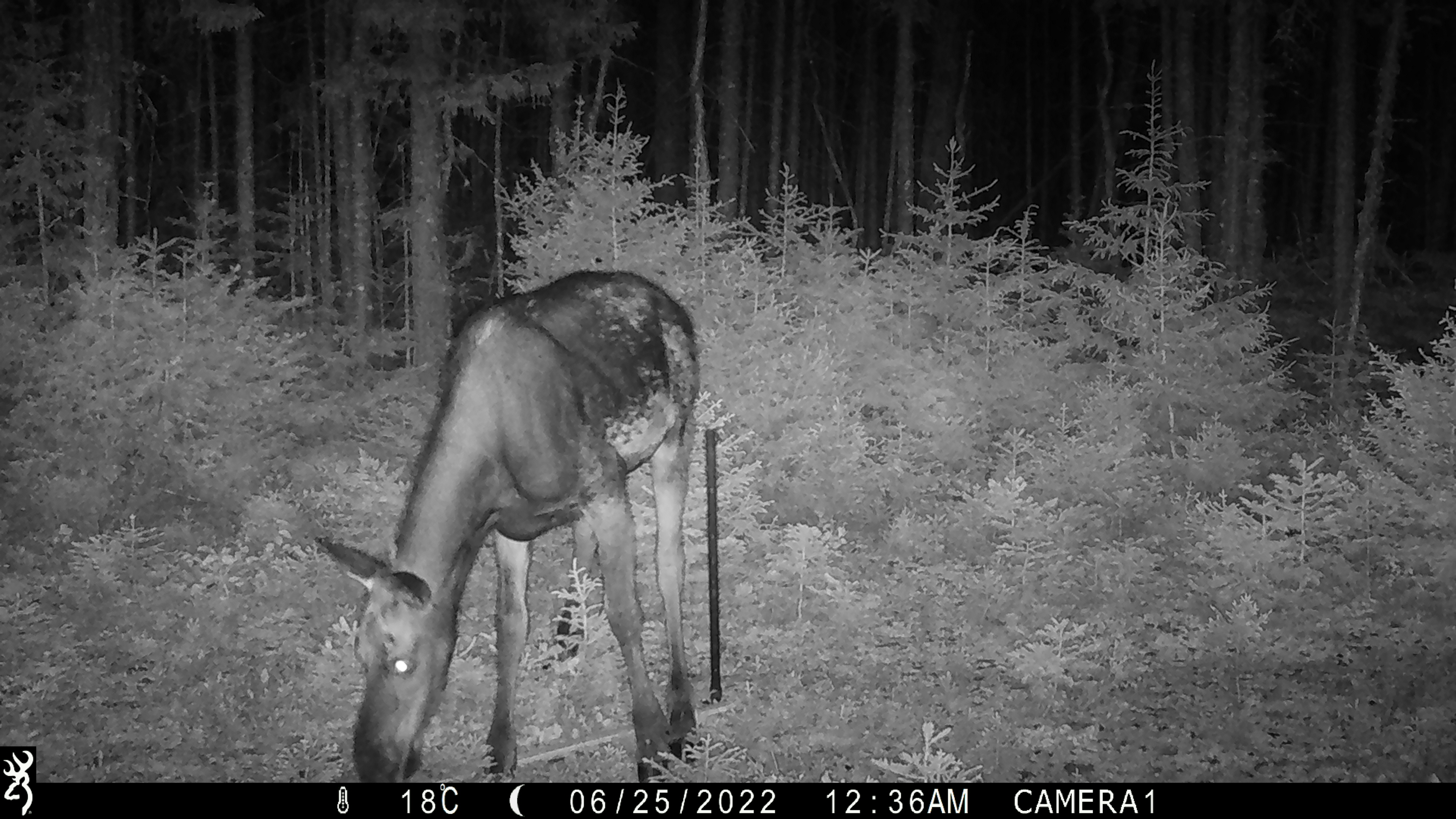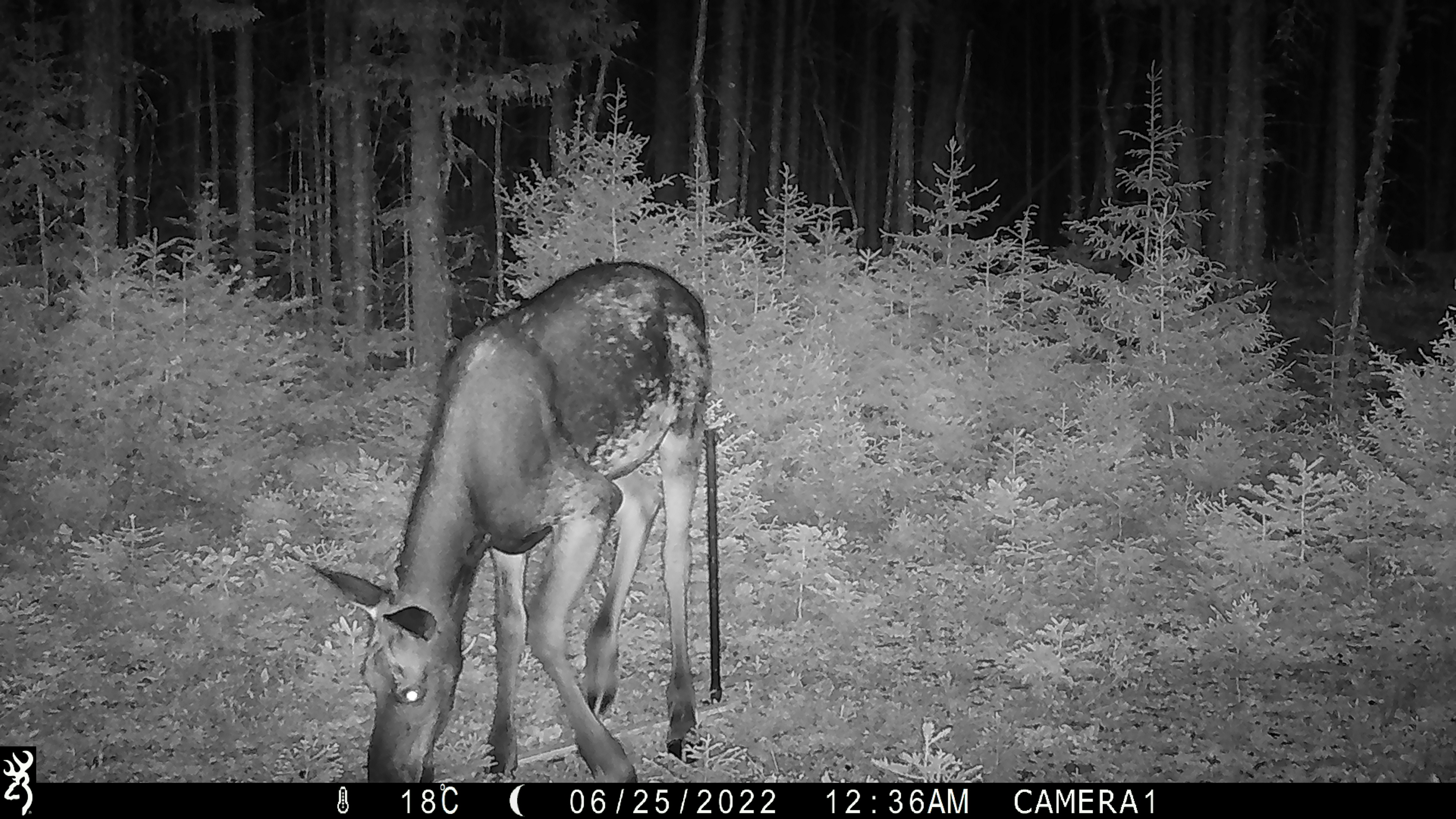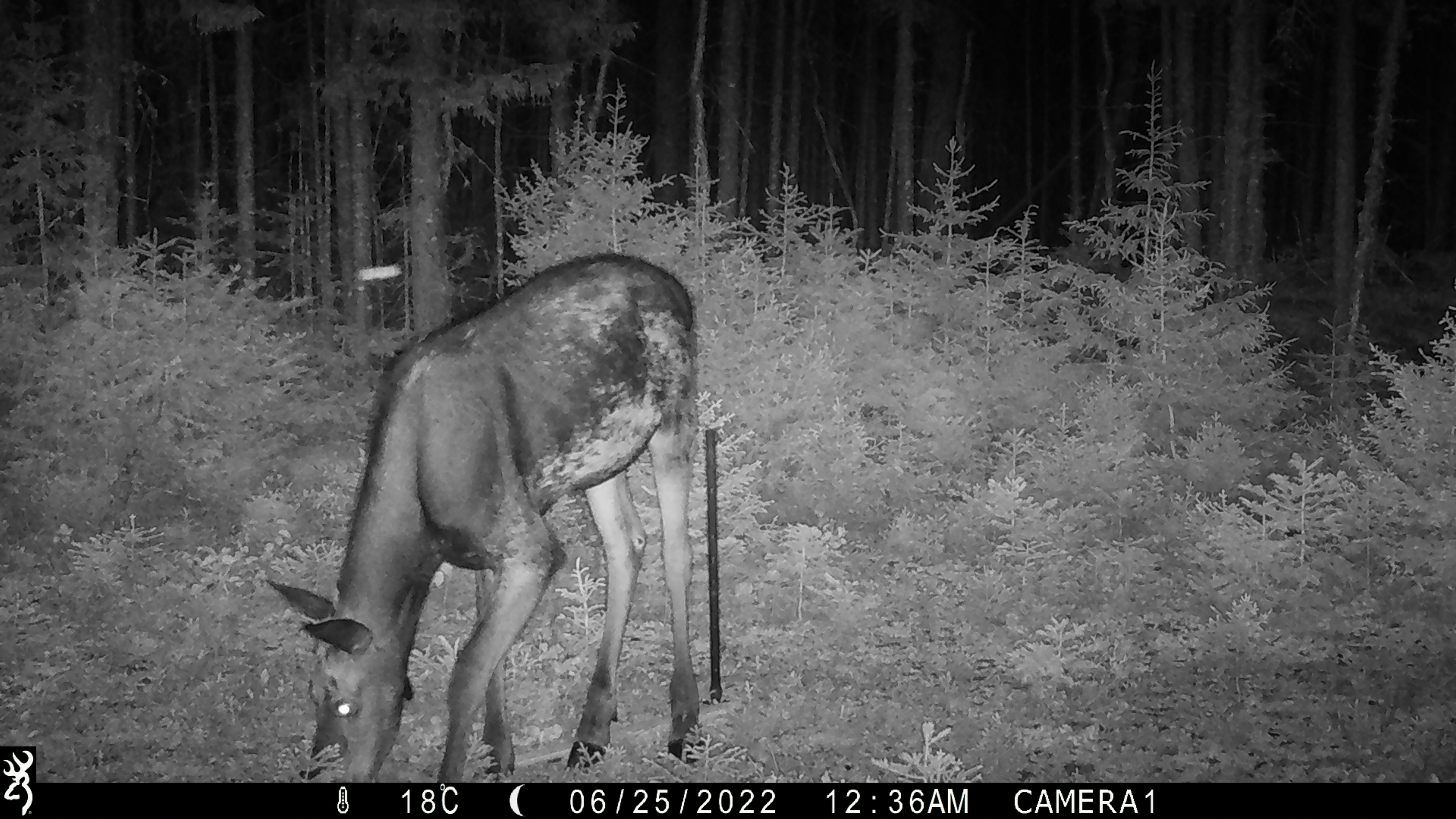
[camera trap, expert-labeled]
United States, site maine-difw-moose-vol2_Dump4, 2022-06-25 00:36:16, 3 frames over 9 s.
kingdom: Animalia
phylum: Chordata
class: Mammalia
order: Artiodactyla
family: Cervidae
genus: Alces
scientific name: Alces alces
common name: moose